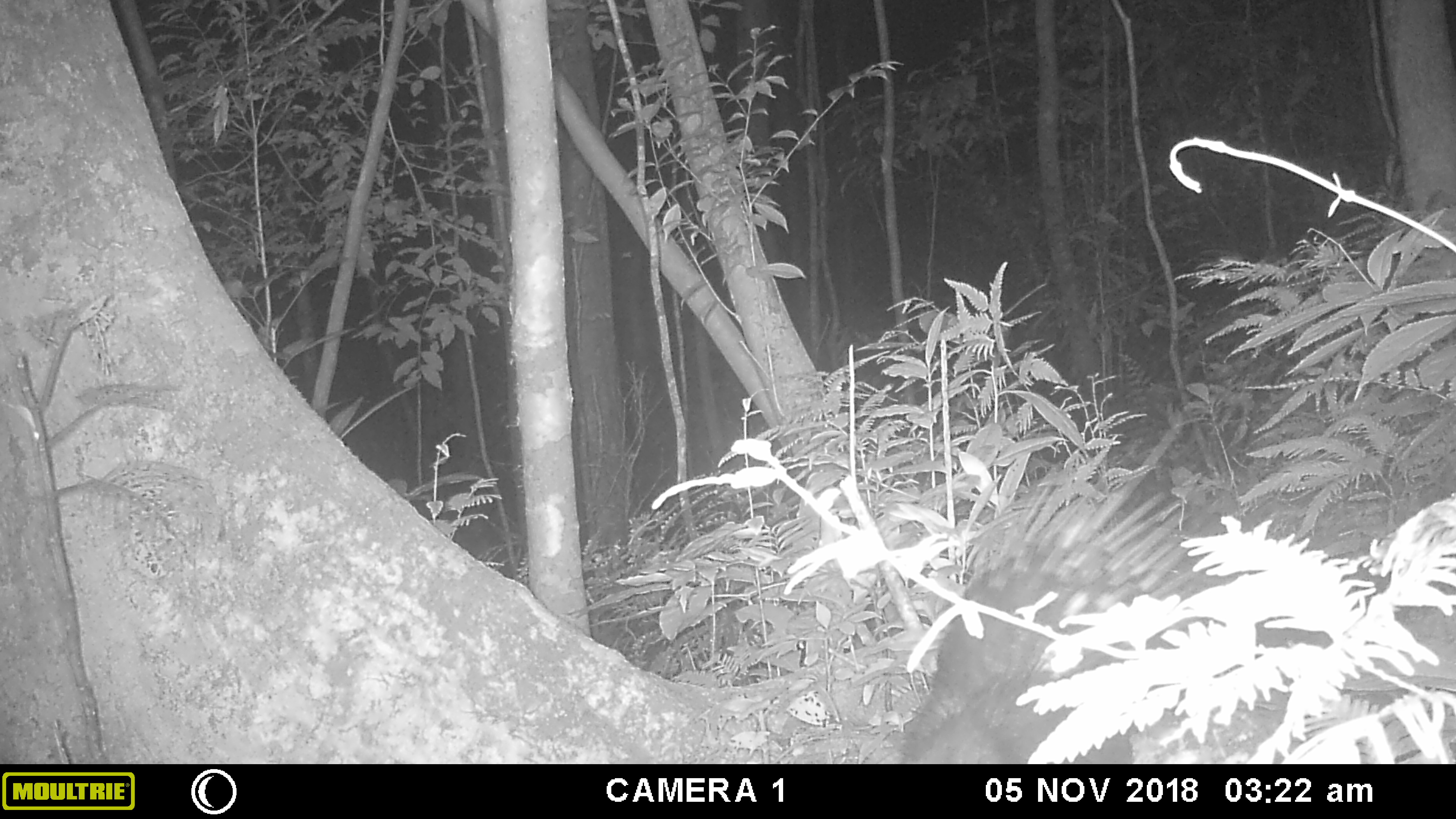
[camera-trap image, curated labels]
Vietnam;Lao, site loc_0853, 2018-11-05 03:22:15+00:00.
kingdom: Animalia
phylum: Chordata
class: Mammalia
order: Rodentia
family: Hystricidae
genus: Hystrix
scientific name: Hystrix brachyura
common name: malayan porcupine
Malayan porcupine (Hystrix brachyura). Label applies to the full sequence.